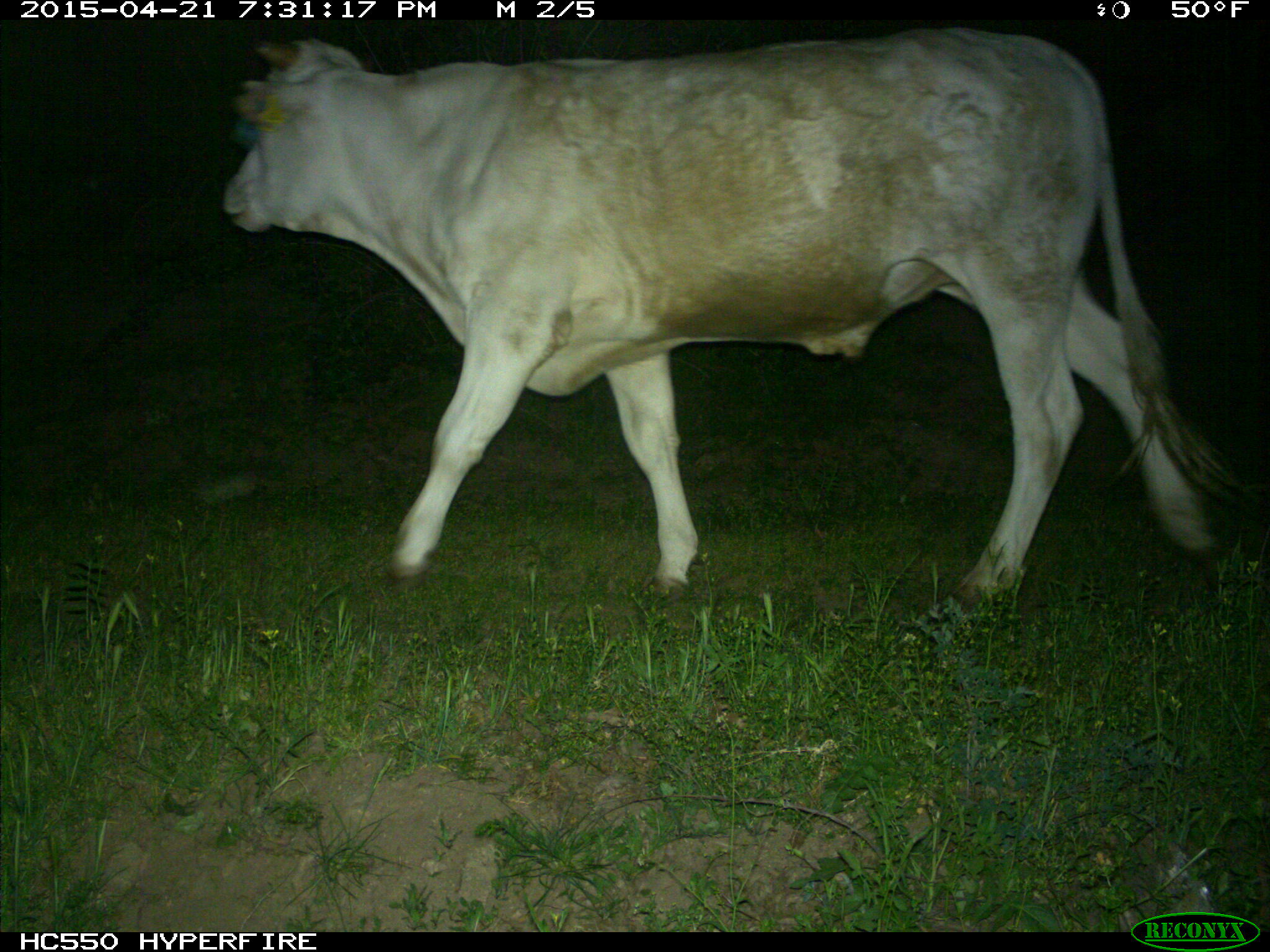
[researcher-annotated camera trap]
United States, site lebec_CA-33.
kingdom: Animalia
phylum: Chordata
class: Mammalia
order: Artiodactyla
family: Bovidae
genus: Bos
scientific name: Bos taurus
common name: domestic cow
Bos taurus (domestic cow).